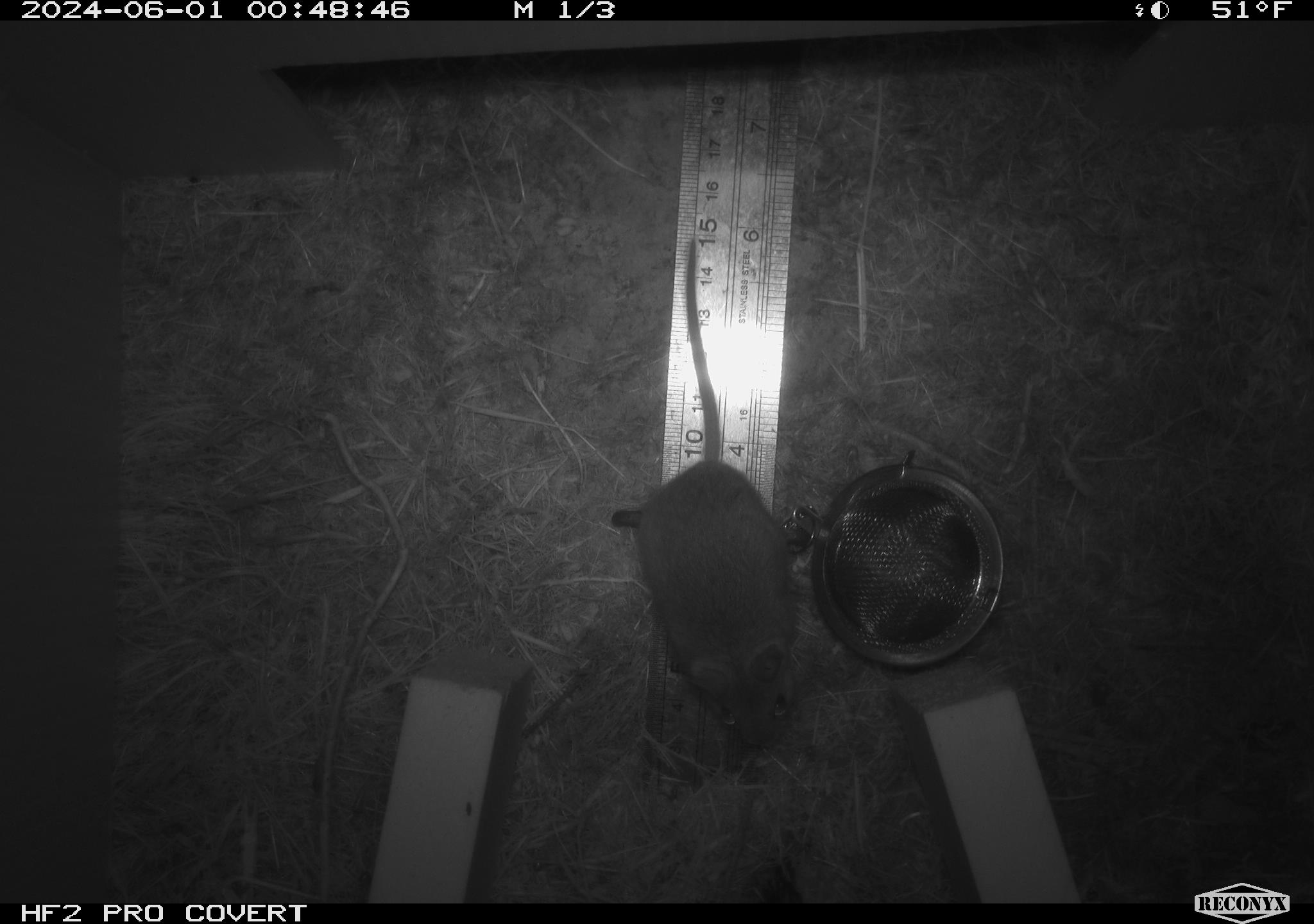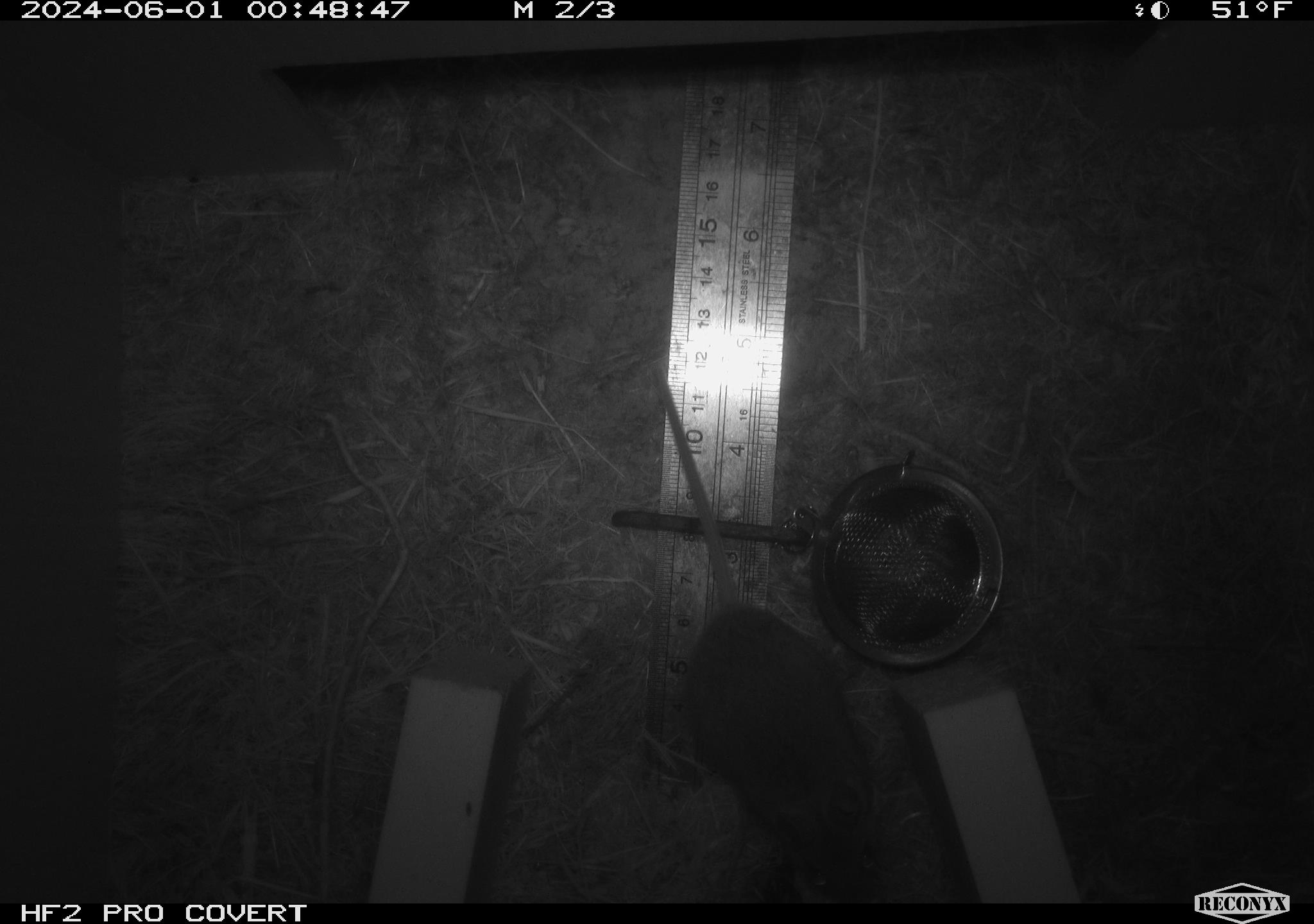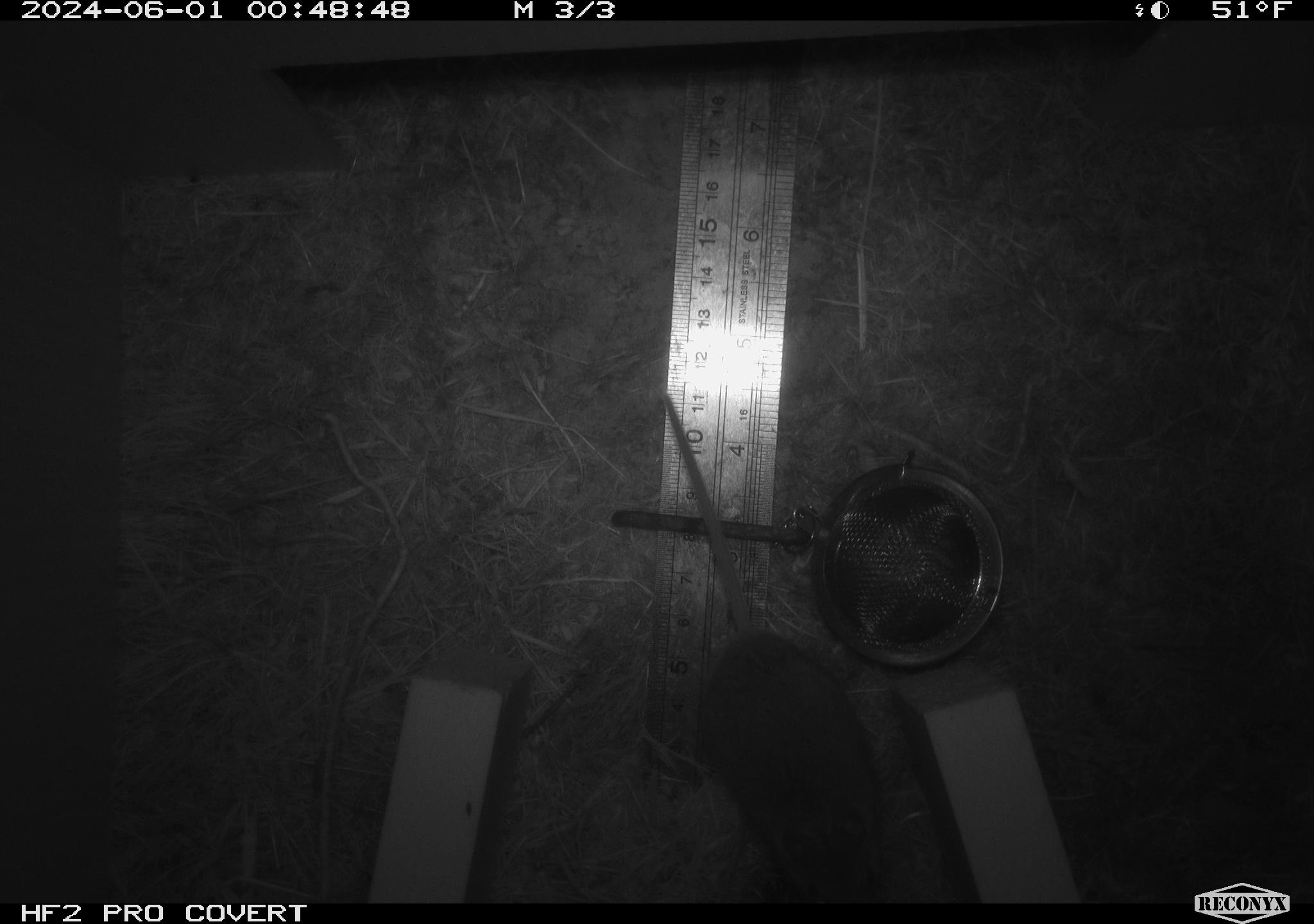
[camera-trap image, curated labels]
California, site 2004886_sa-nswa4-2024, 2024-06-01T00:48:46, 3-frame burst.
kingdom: Animalia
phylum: Chordata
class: Mammalia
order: Rodentia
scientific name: Rodentia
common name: rodent